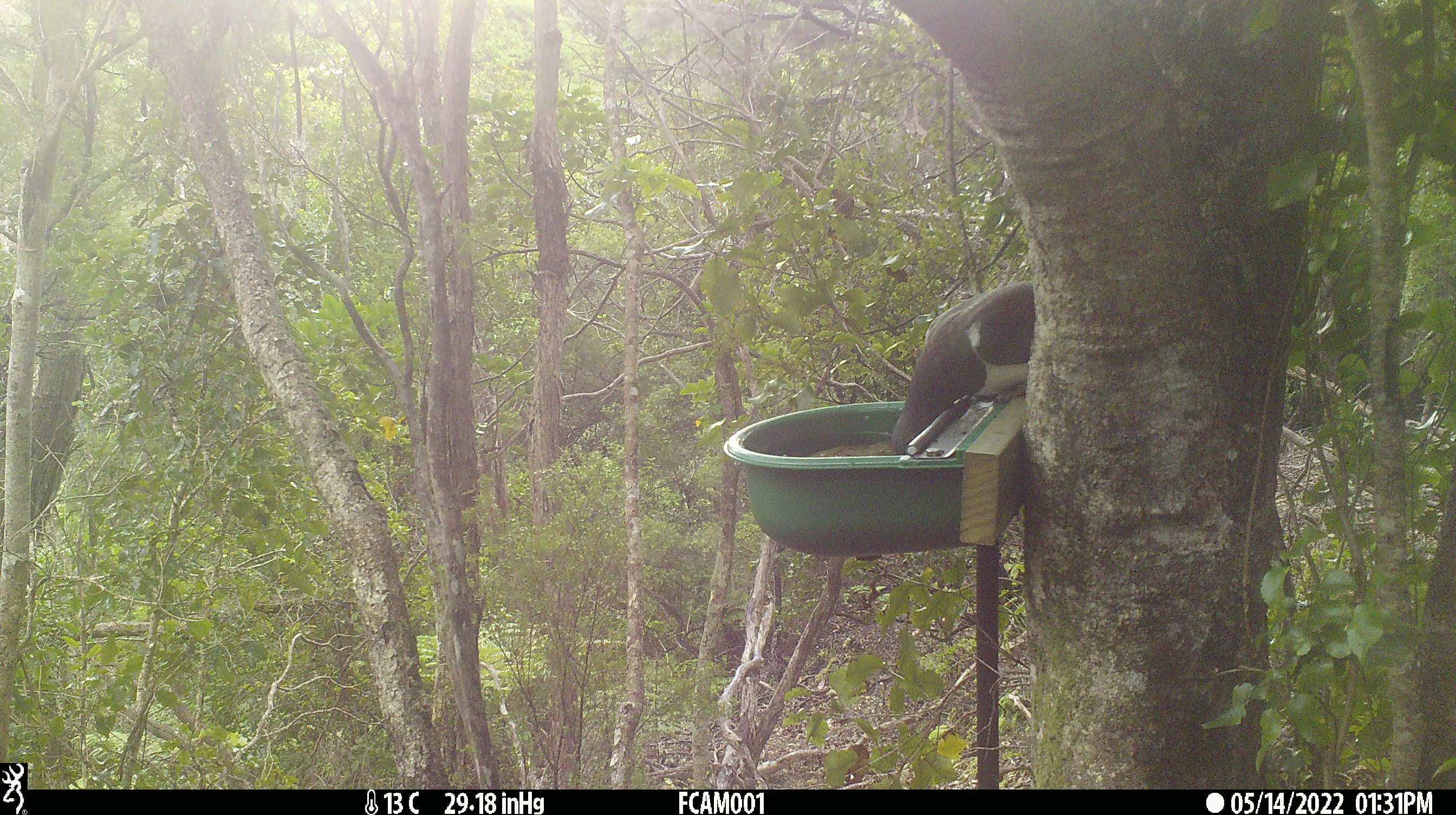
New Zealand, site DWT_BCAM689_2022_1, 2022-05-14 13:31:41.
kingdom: Animalia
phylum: Chordata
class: Aves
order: Columbiformes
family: Columbidae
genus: Hemiphaga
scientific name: Hemiphaga novaeseelandiae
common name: new zealand pigeon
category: kereru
Kereru (new zealand pigeon) (Hemiphaga novaeseelandiae).